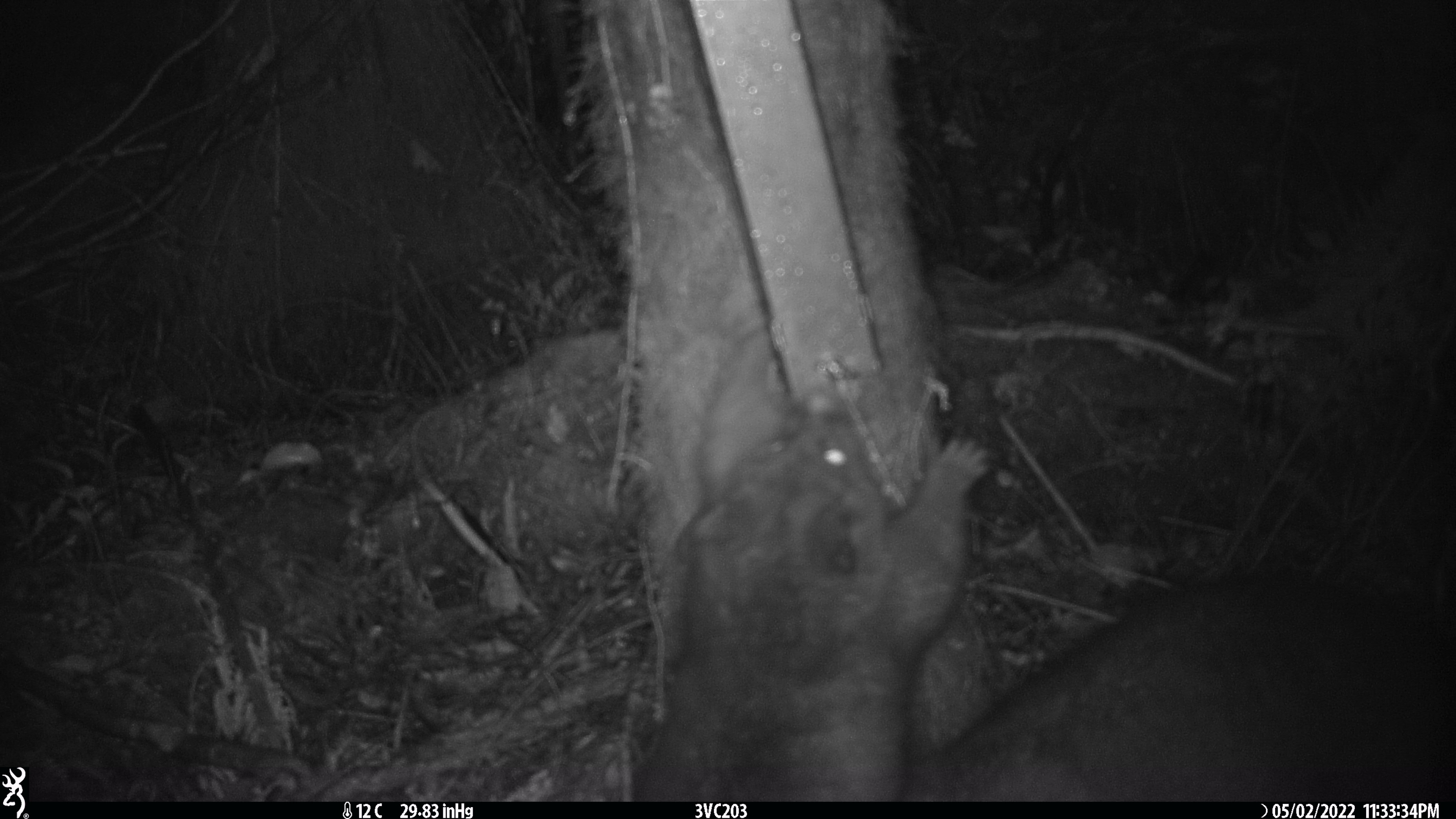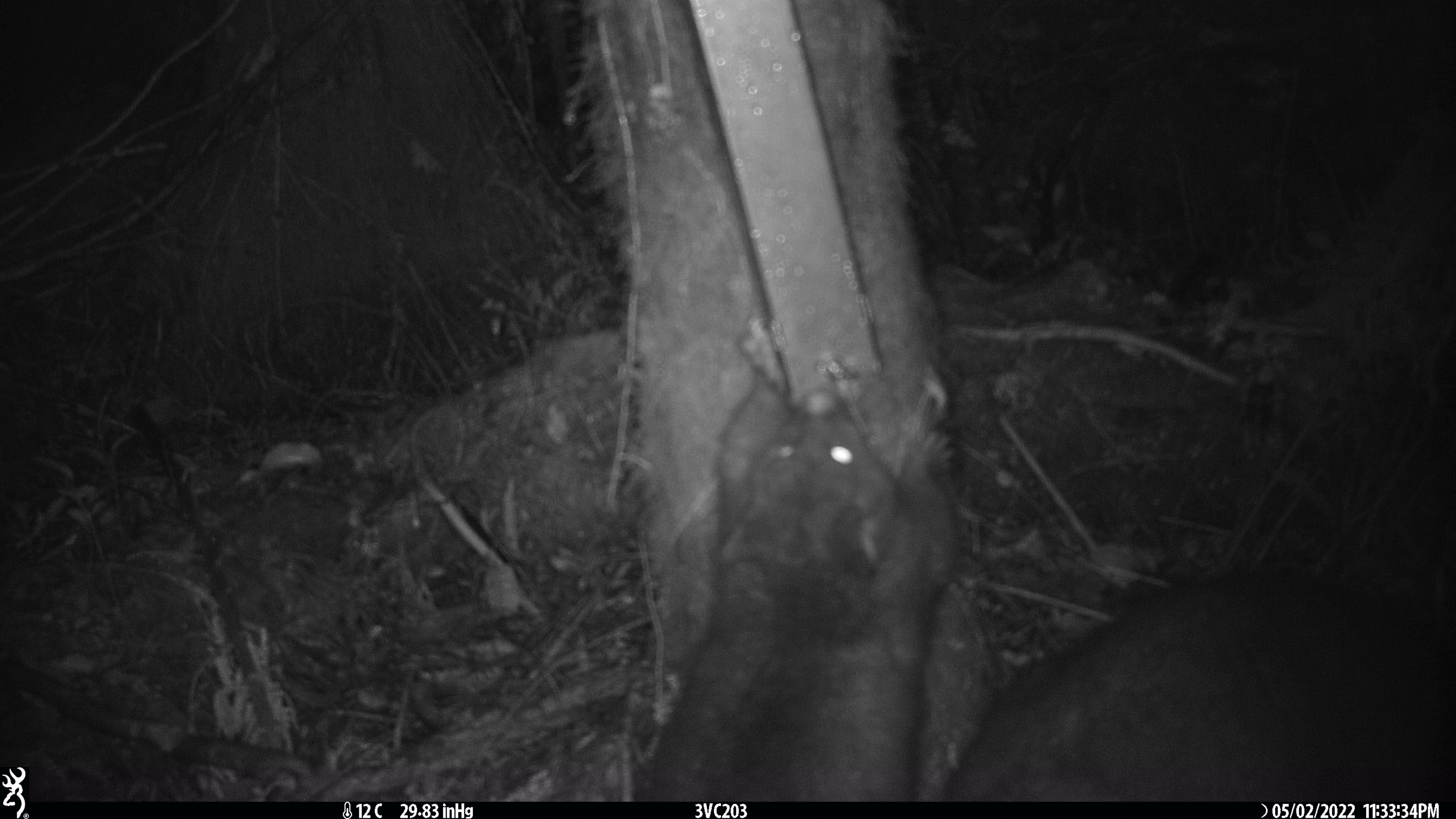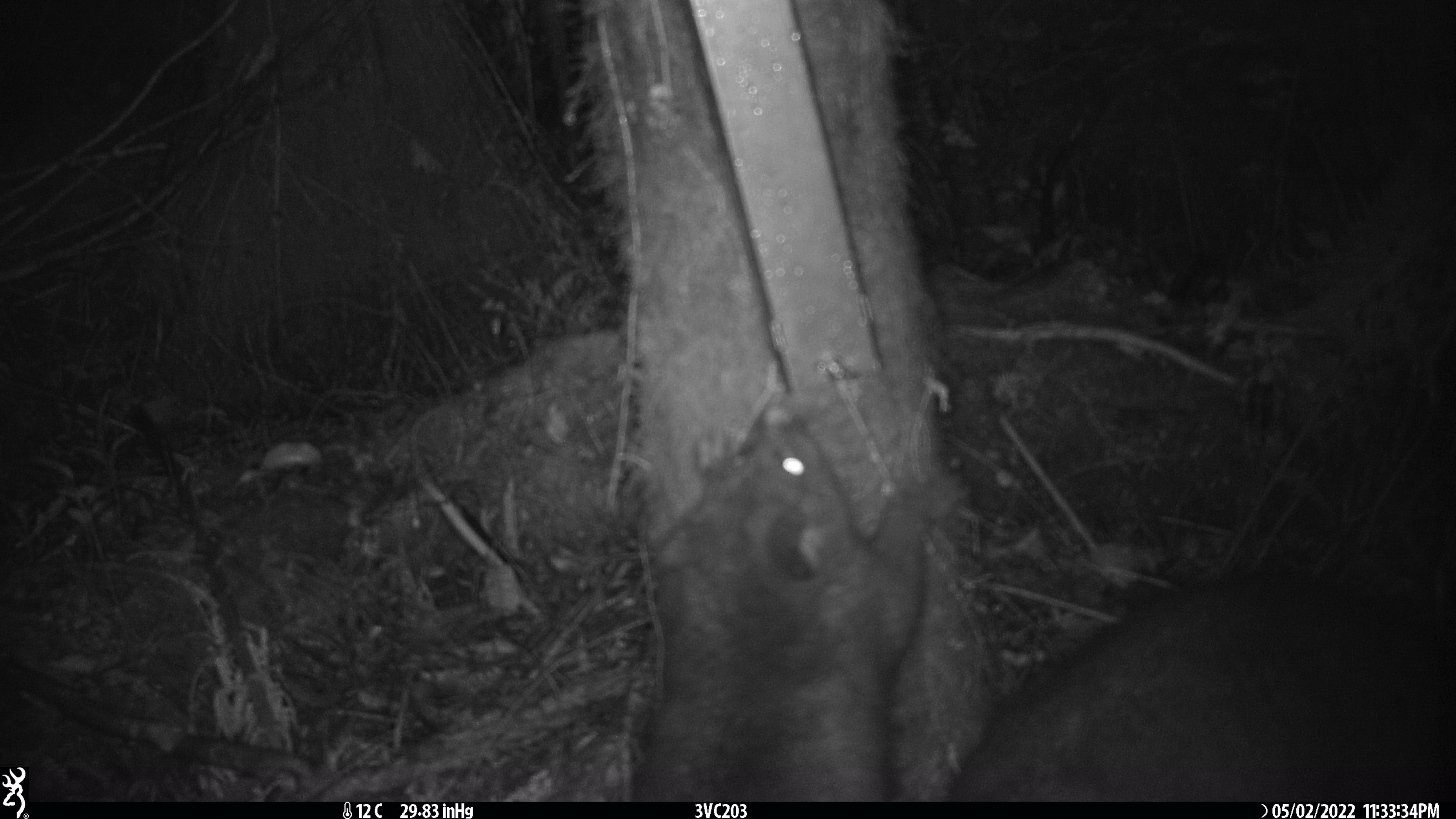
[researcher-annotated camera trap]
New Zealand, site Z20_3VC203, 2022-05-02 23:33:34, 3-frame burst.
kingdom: Animalia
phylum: Chordata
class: Mammalia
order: Diprotodontia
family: Phalangeridae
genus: Trichosurus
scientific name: Trichosurus vulpecula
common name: common brushtail possum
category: possum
Possum (common brushtail possum) (Trichosurus vulpecula).